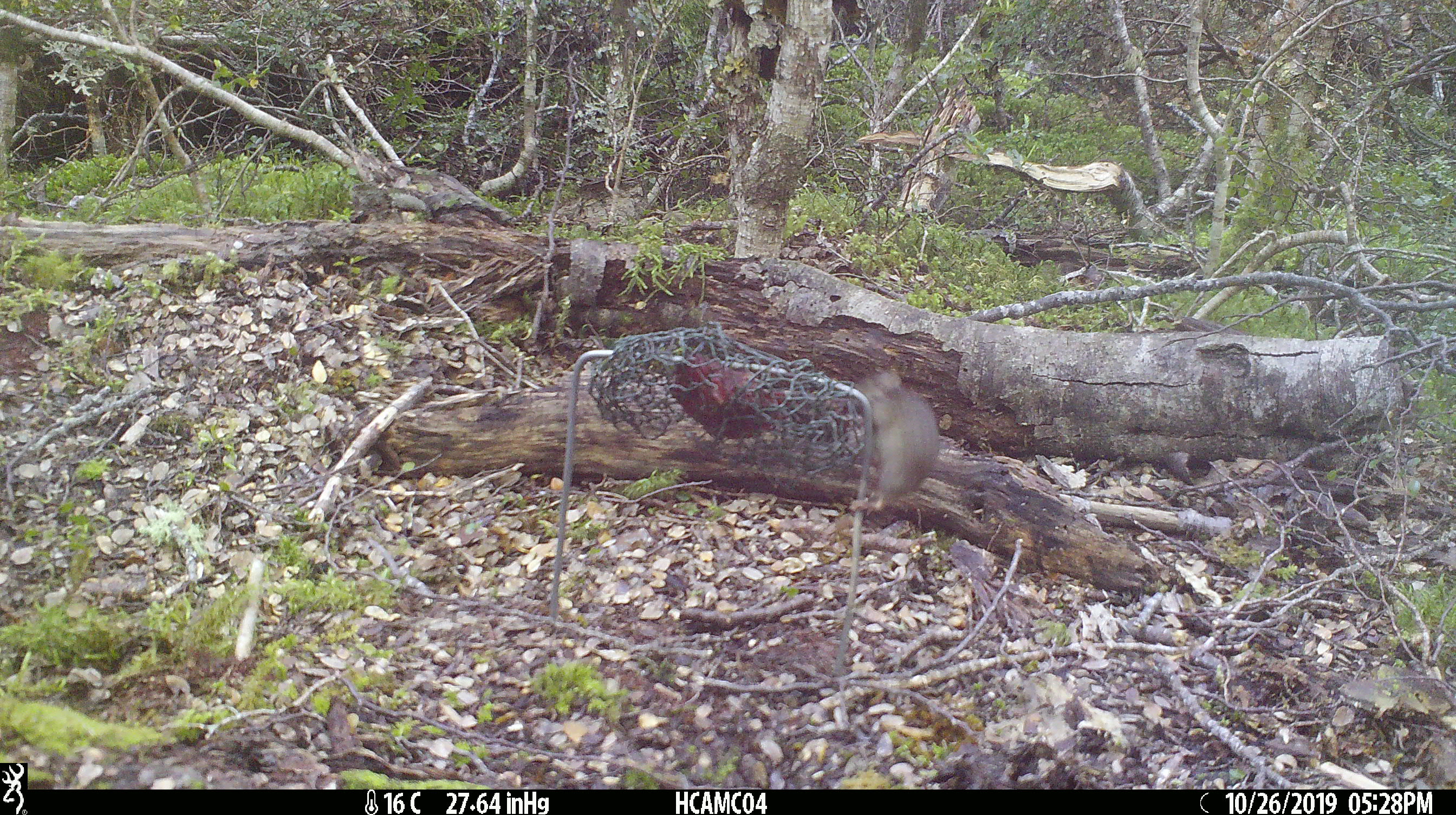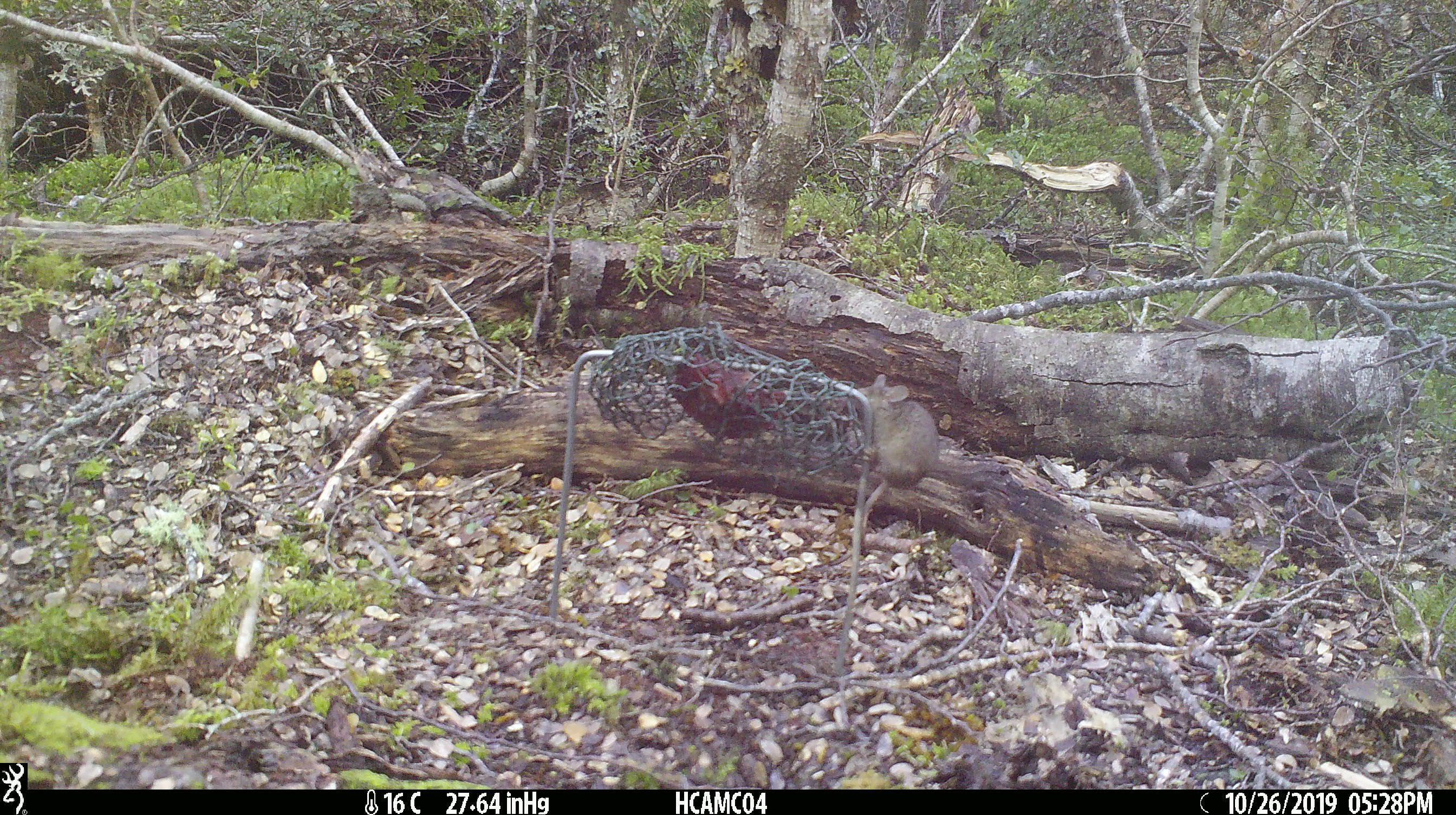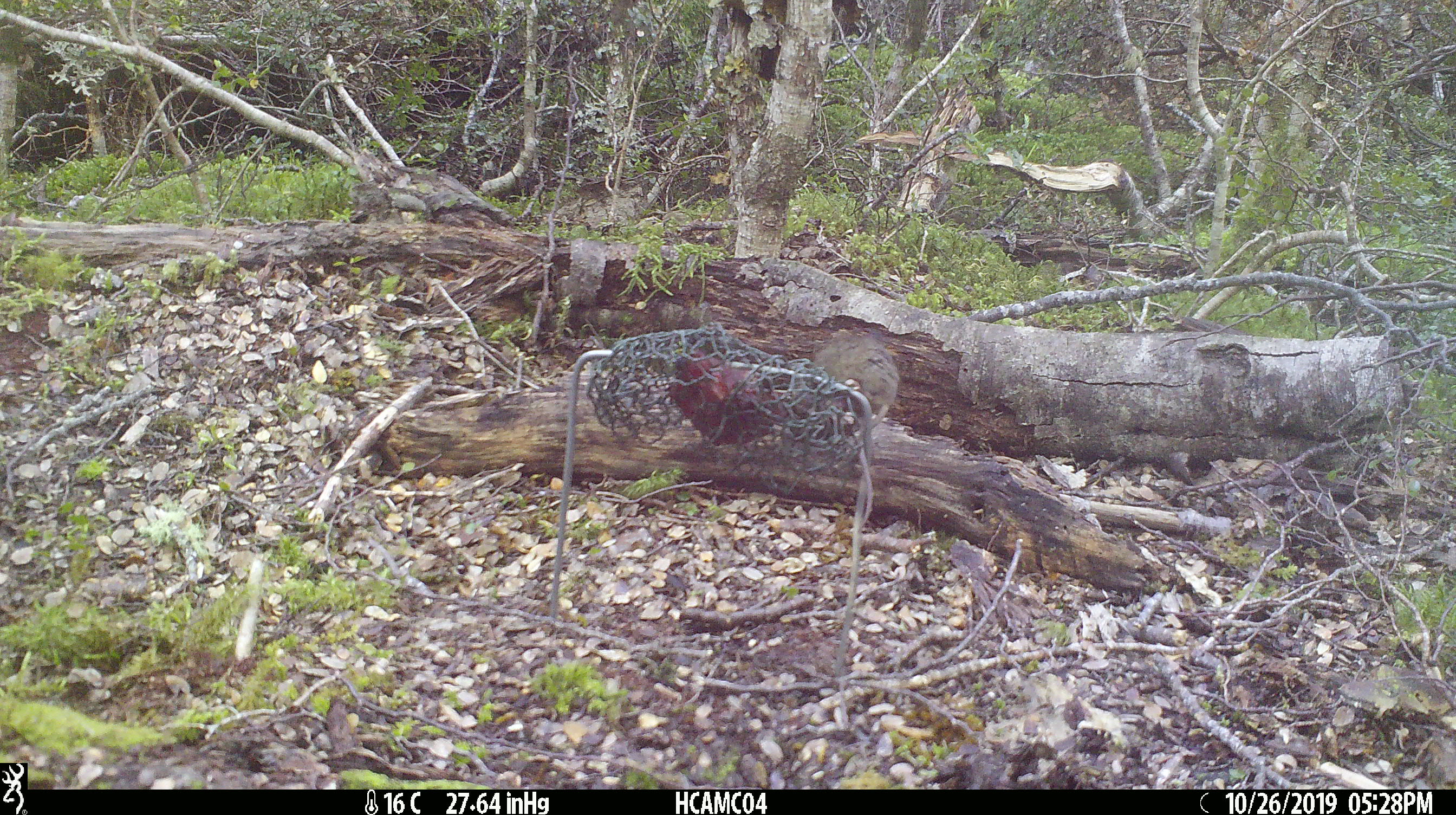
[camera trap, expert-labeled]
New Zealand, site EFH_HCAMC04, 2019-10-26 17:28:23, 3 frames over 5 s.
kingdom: Animalia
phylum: Chordata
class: Mammalia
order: Rodentia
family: Muridae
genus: Mus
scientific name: Mus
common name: mouse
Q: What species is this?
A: Mouse (Mus).